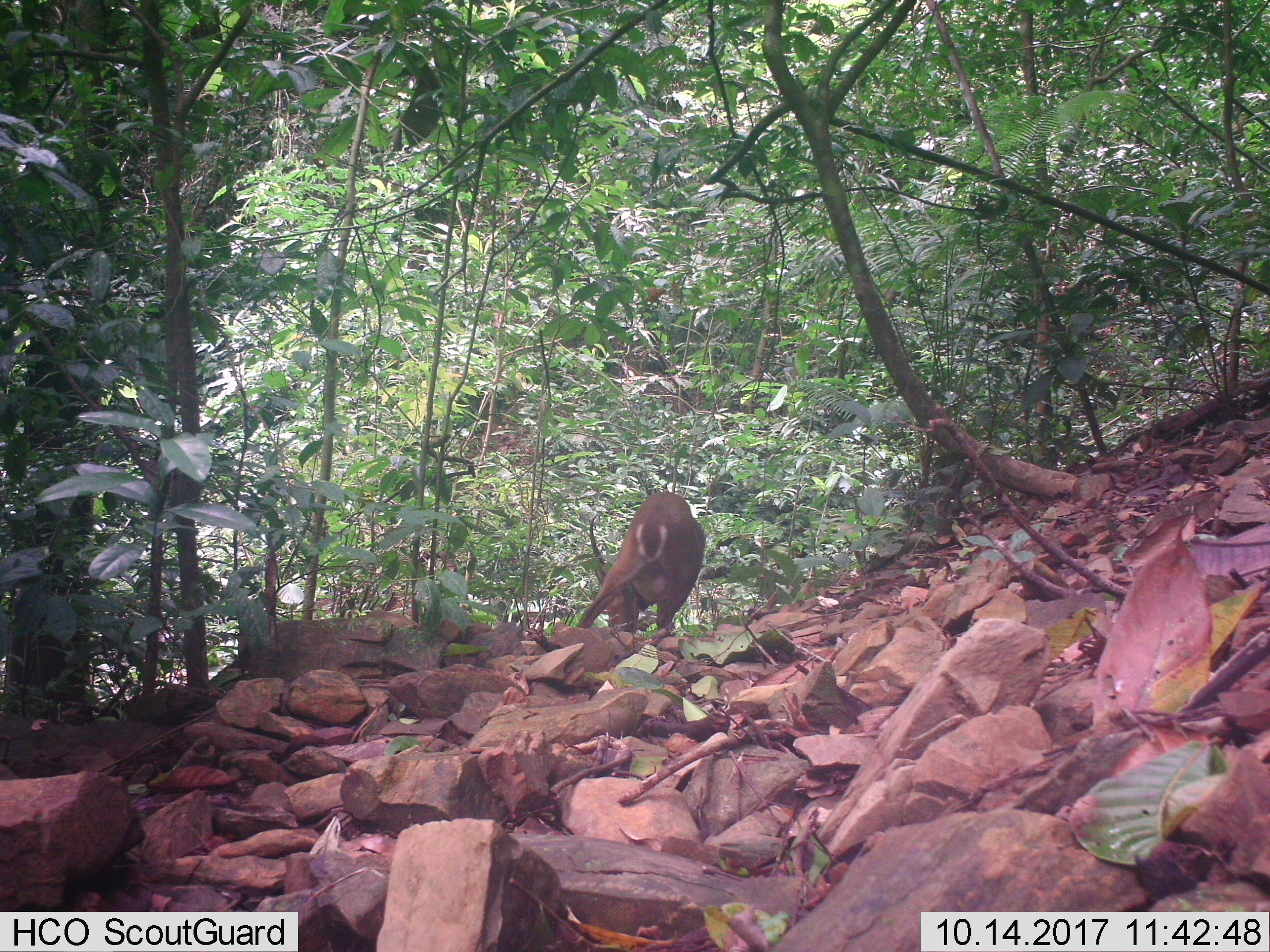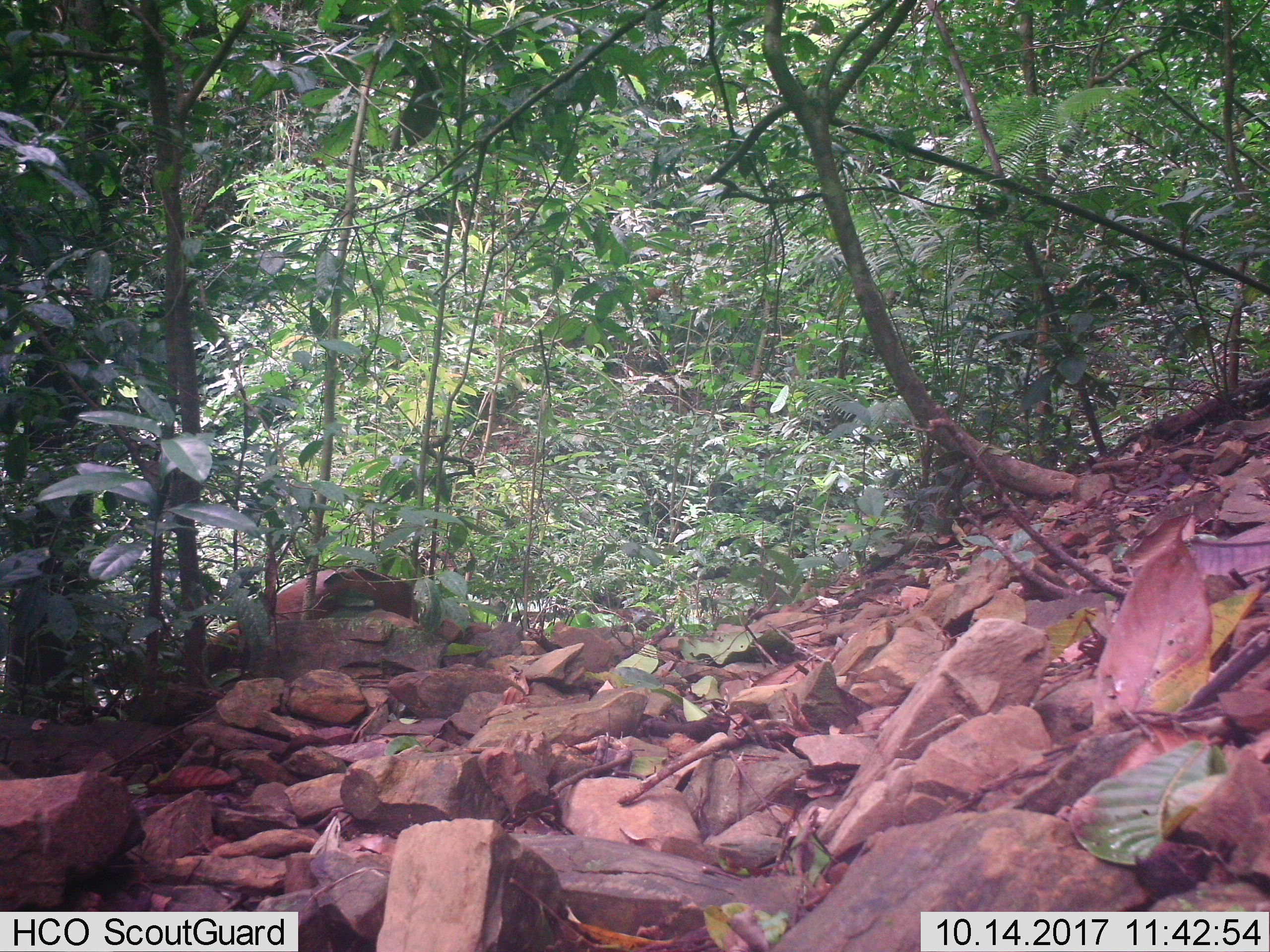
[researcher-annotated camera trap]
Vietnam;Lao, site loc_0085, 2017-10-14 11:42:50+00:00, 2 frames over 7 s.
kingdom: Animalia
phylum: Chordata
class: Mammalia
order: Artiodactyla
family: Cervidae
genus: Muntiacus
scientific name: Muntiacus vuquangensis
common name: large-antlered muntjac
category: large antlered muntjac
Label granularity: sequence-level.